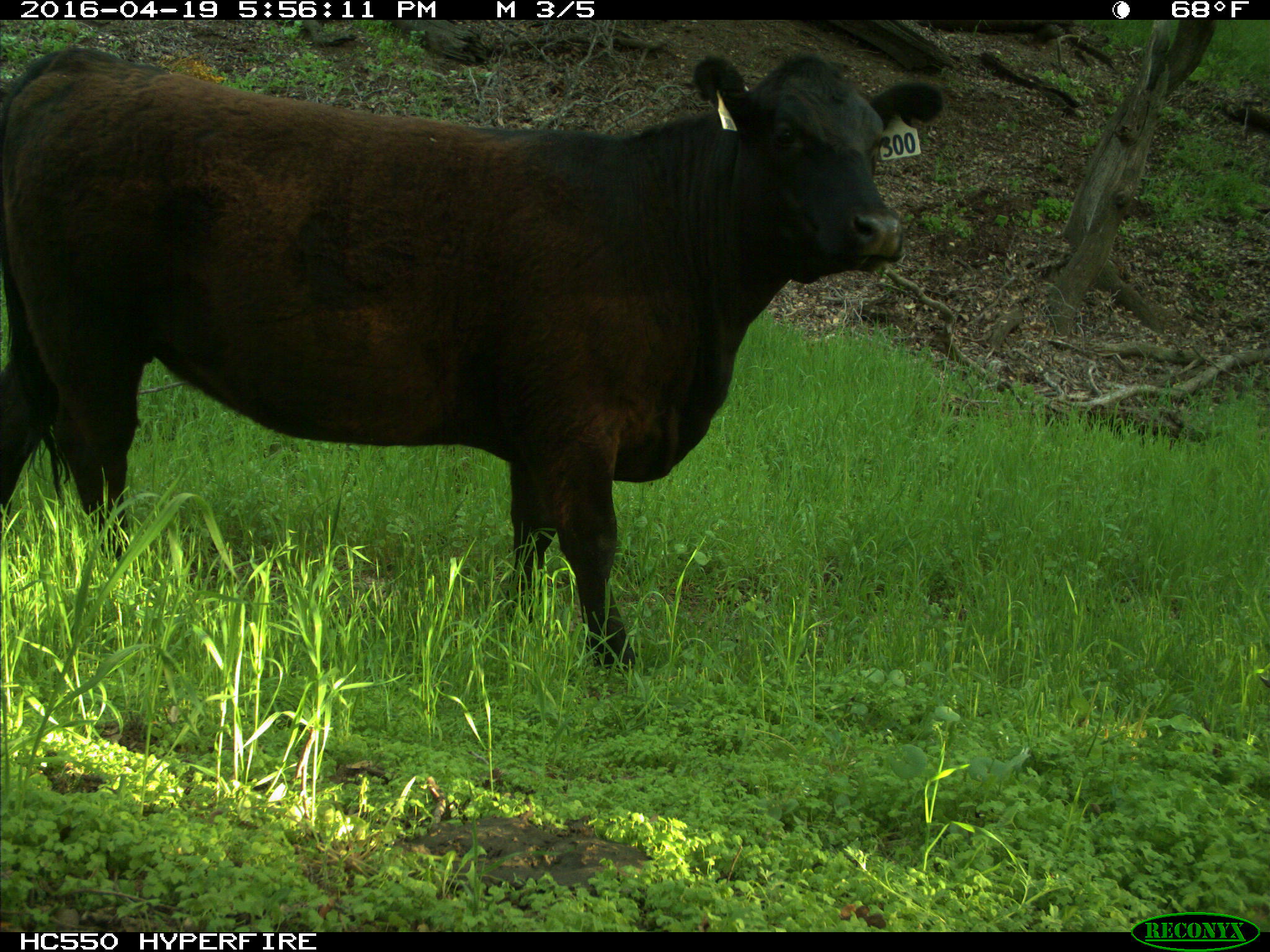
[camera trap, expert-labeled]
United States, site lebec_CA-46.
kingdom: Animalia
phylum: Chordata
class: Mammalia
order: Artiodactyla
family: Bovidae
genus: Bos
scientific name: Bos taurus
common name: domestic cow